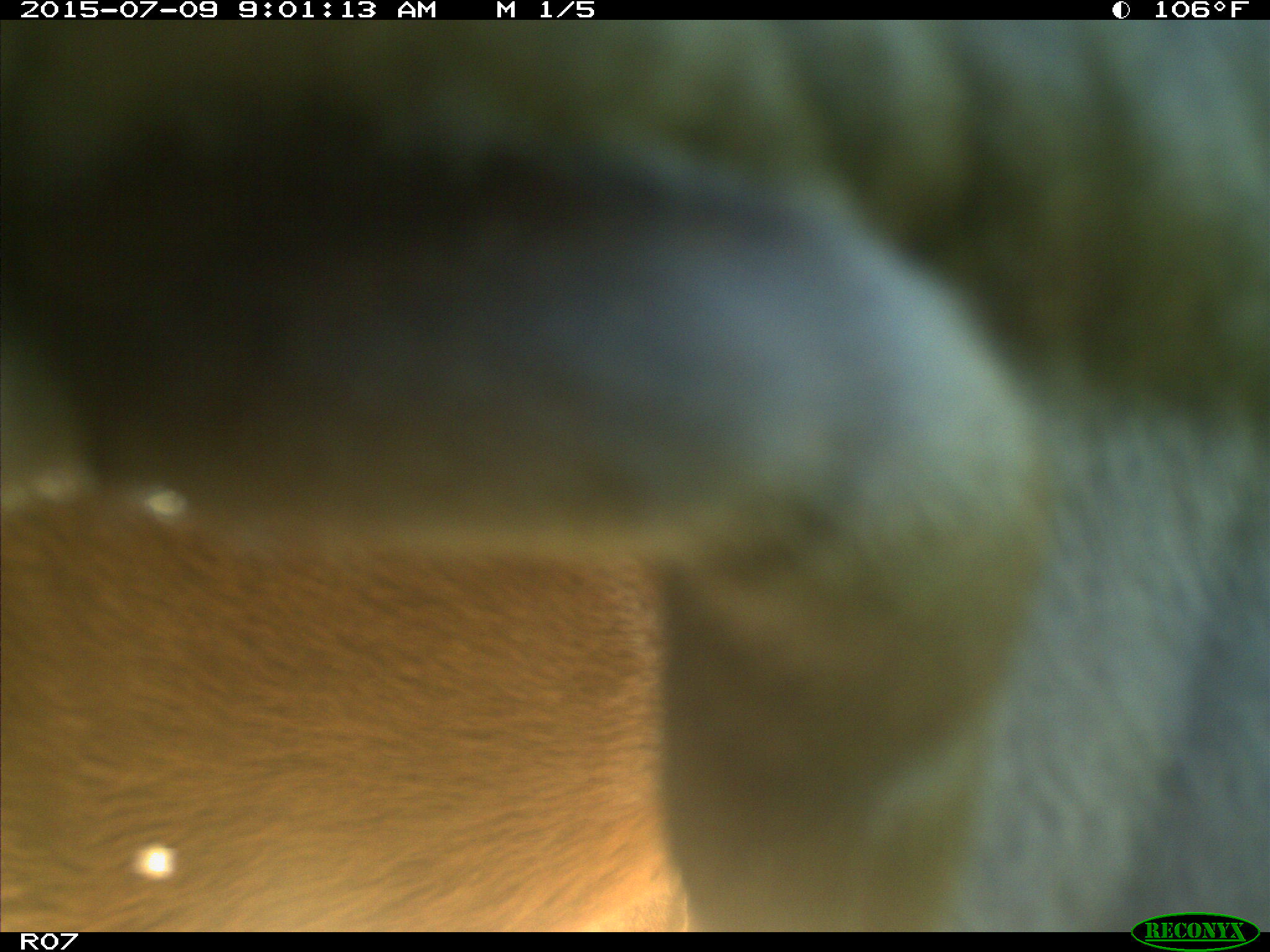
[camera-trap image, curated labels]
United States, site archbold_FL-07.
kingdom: Animalia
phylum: Chordata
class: Mammalia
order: Artiodactyla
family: Bovidae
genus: Bos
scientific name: Bos taurus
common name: domestic cow